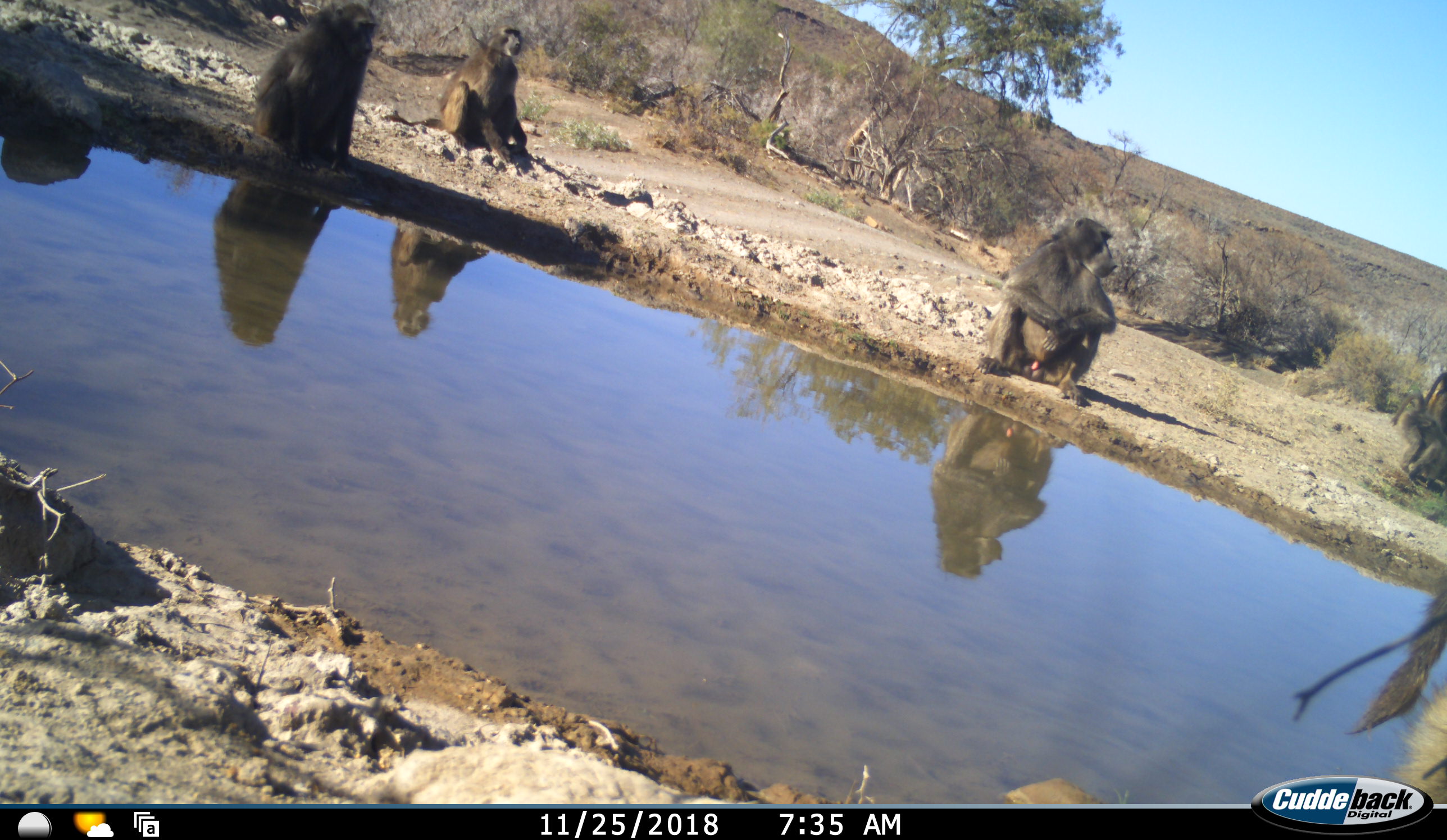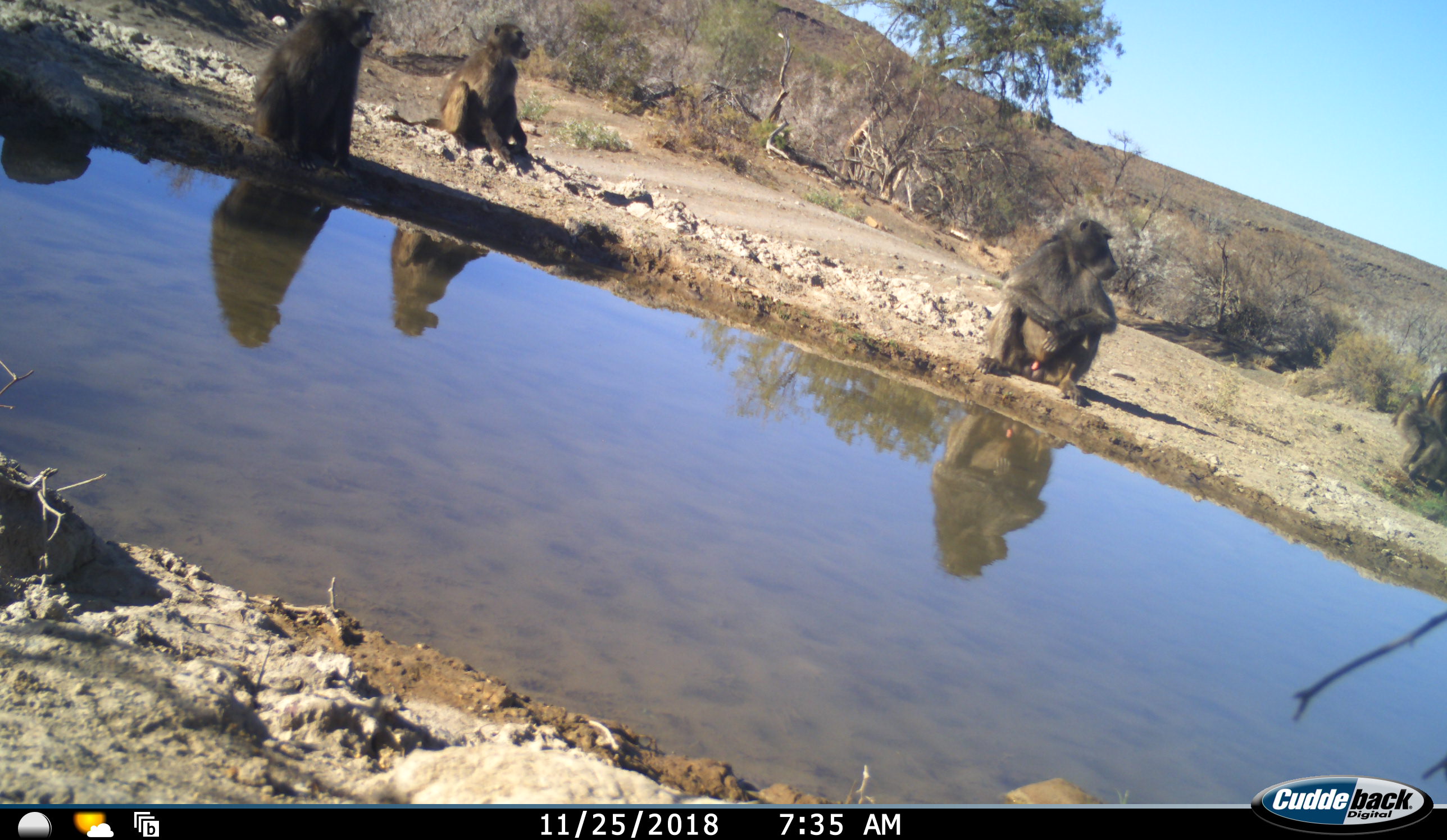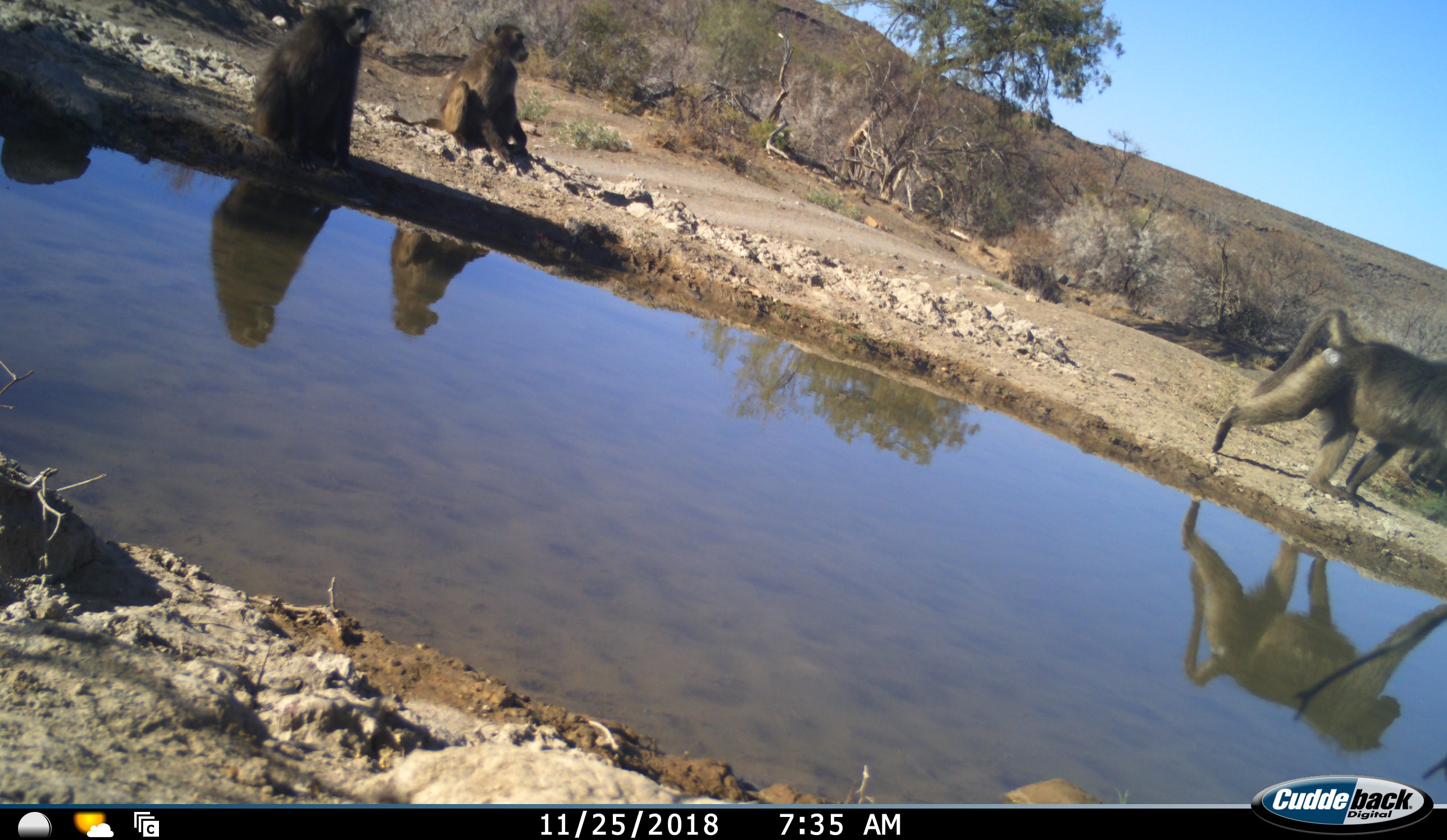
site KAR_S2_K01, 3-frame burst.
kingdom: Animalia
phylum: Chordata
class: Mammalia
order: Primates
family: Cercopithecidae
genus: Papio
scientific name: Papio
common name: baboon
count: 5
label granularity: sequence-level